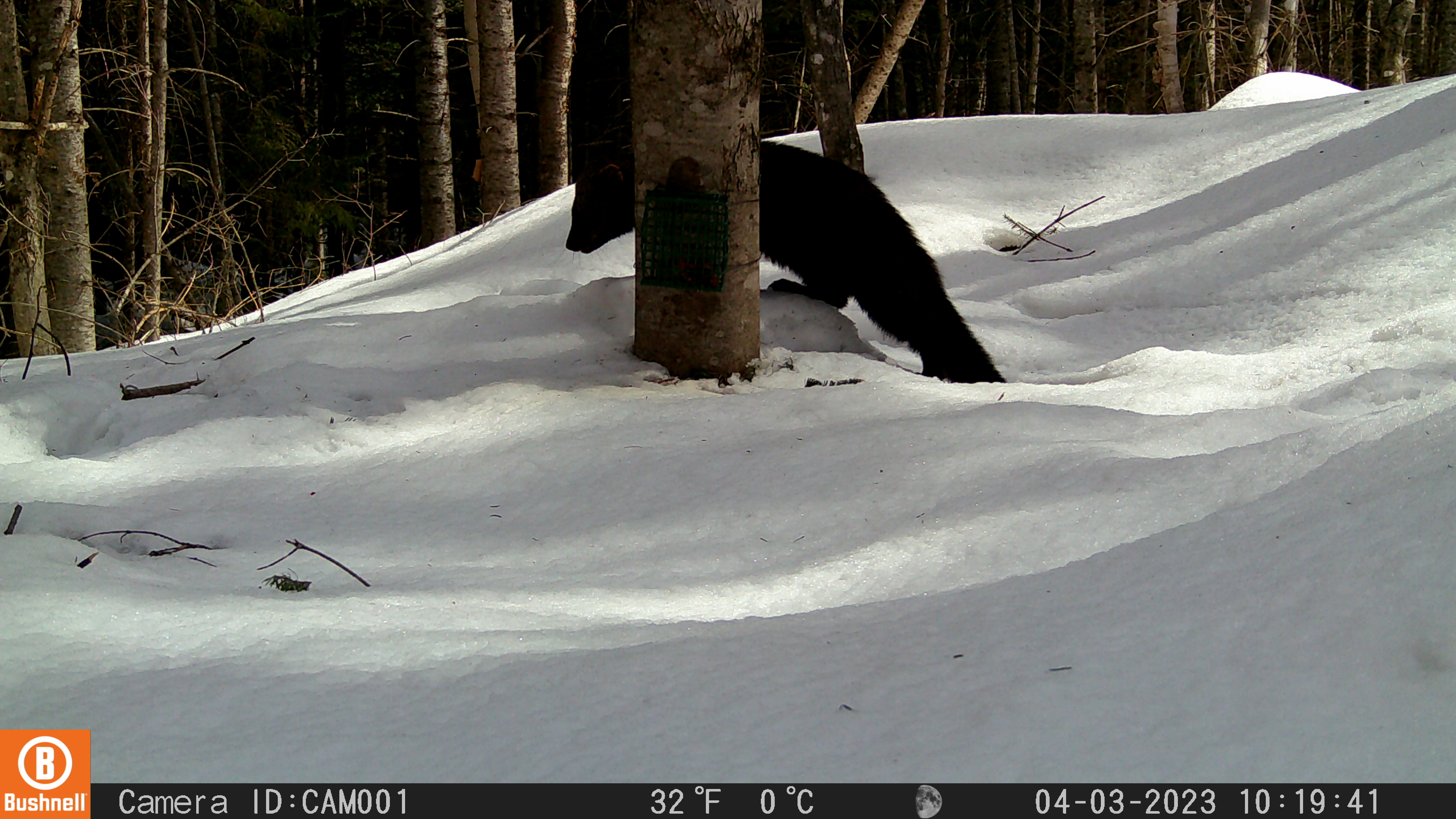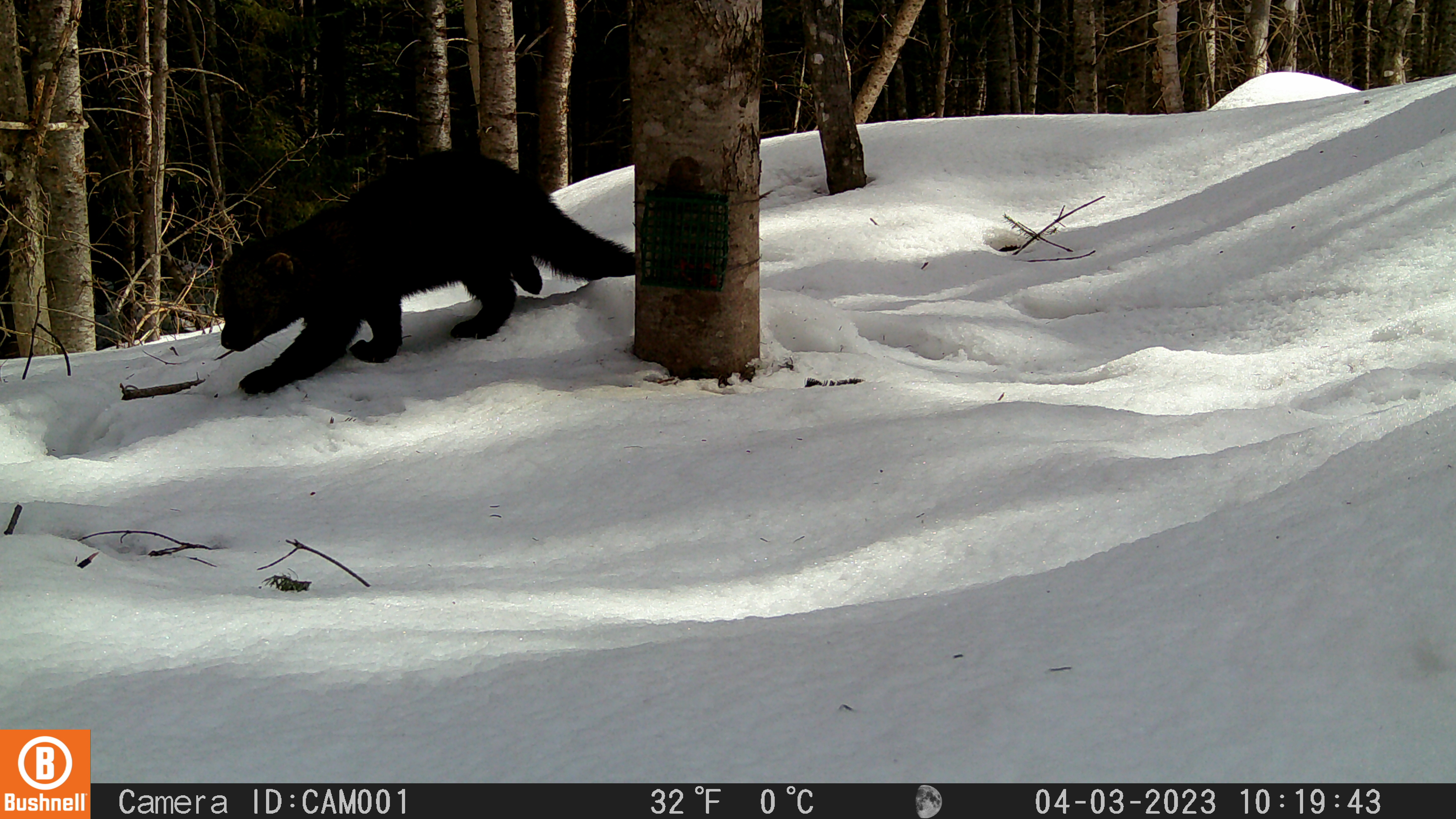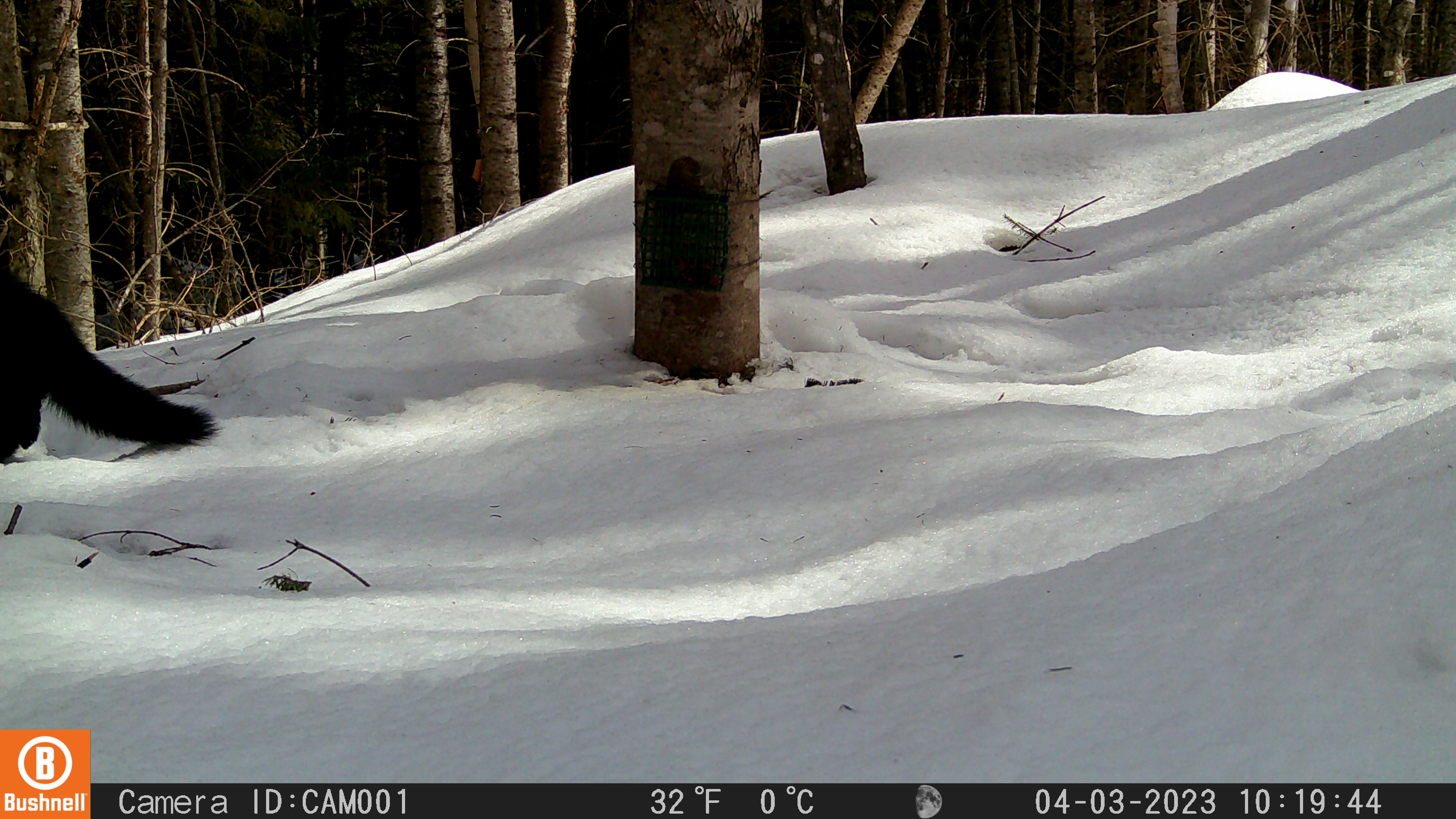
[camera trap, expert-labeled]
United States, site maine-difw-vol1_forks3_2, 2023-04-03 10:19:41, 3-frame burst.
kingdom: Animalia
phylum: Chordata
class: Mammalia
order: Carnivora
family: Mustelidae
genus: Pekania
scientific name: Pekania pennanti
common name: fisher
Fisher (Pekania pennanti).